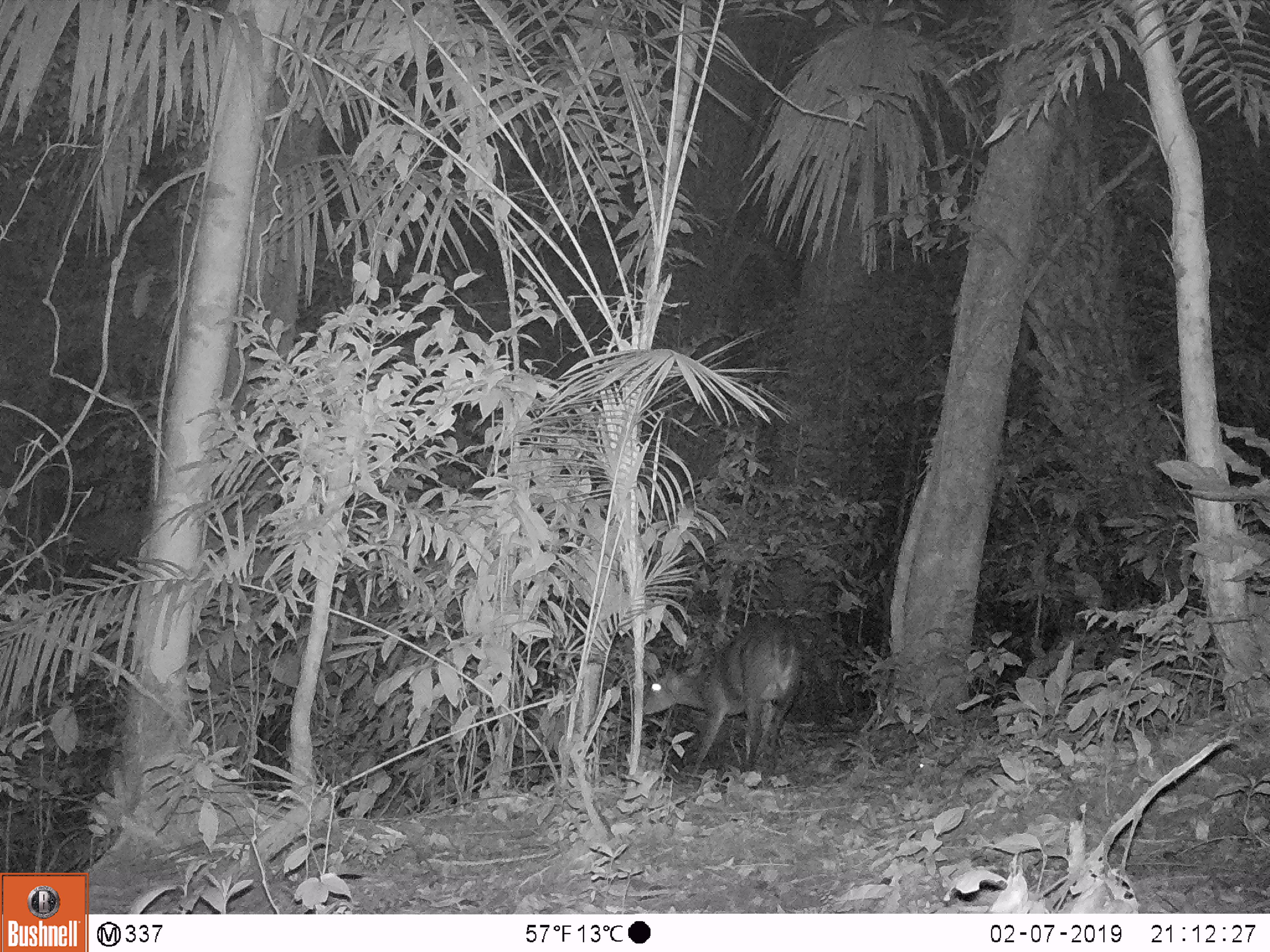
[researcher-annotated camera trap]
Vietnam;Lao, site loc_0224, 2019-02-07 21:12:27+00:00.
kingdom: Animalia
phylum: Chordata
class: Mammalia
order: Artiodactyla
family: Cervidae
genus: Muntiacus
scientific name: Muntiacus vuquangensis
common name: large-antlered muntjac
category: large antlered muntjac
Large antlered muntjac (large-antlered muntjac) (Muntiacus vuquangensis). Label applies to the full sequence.